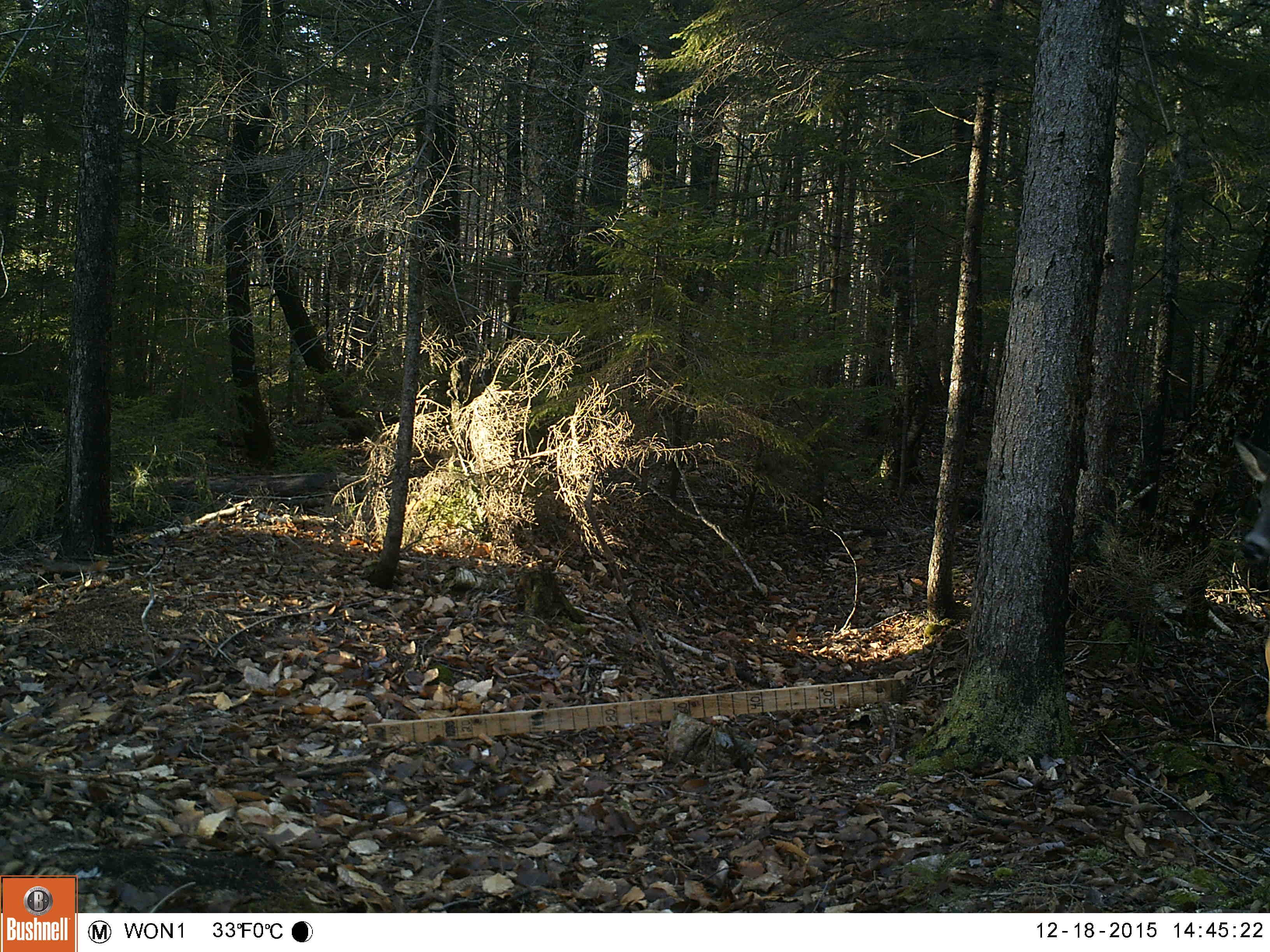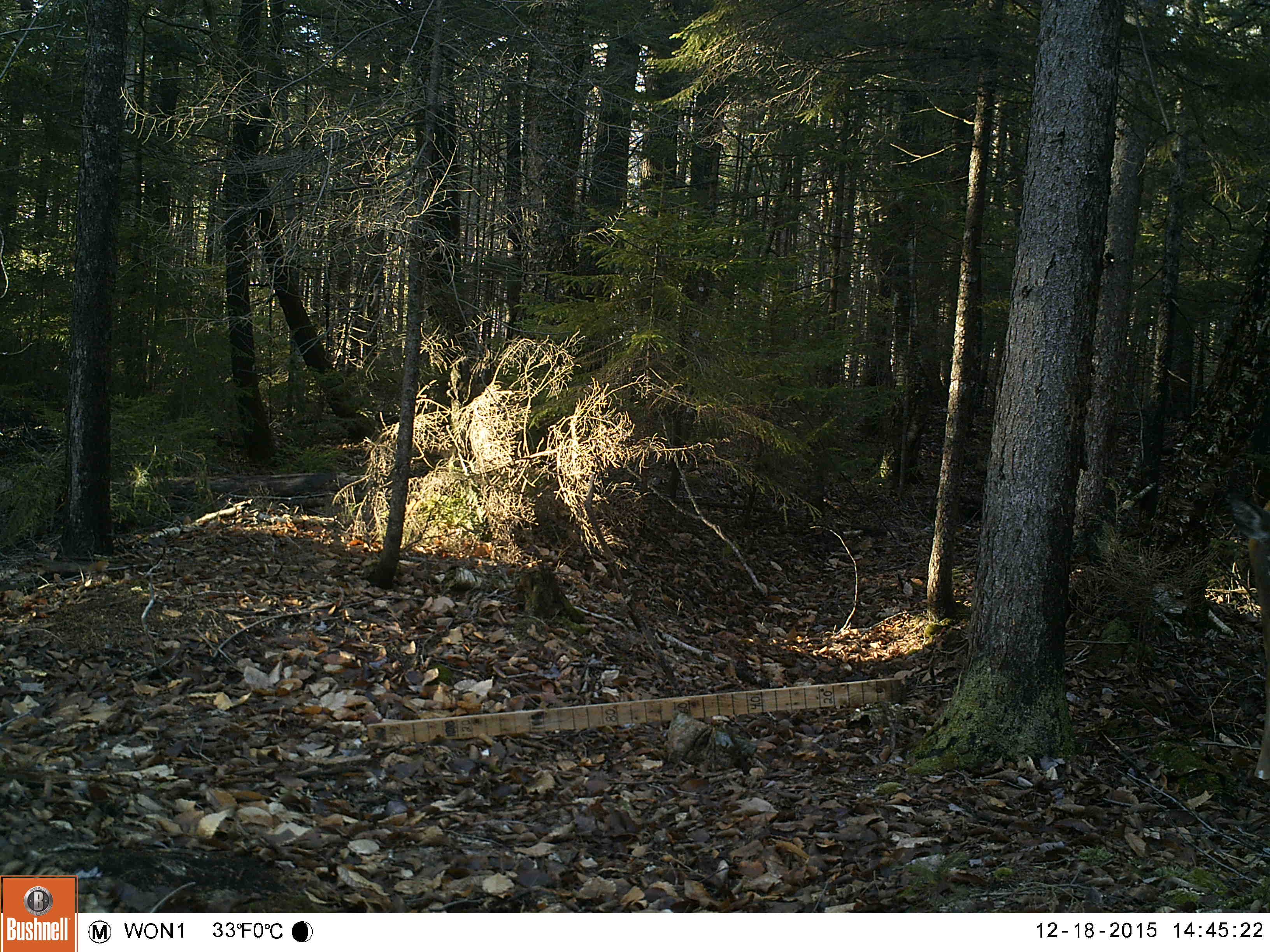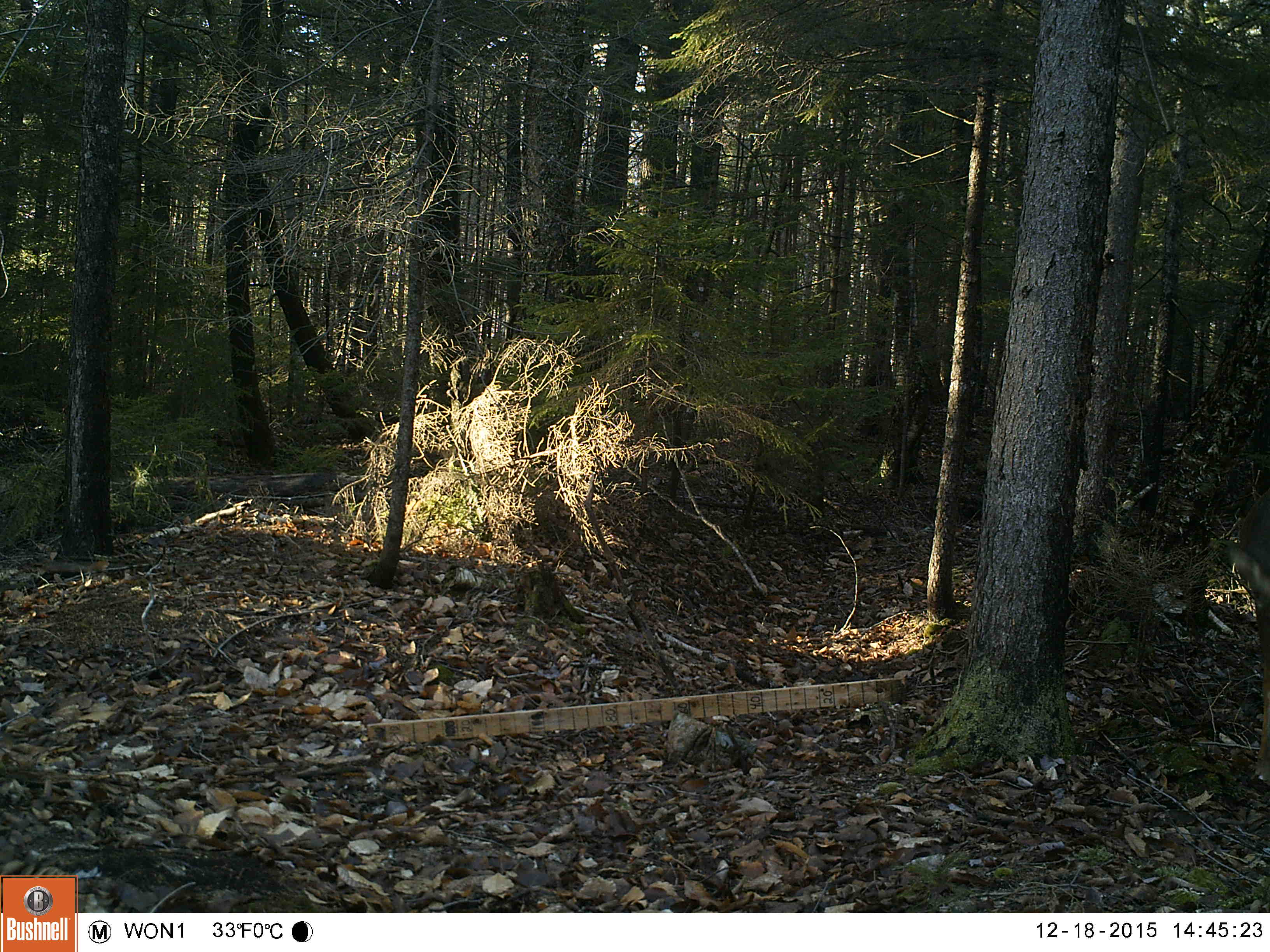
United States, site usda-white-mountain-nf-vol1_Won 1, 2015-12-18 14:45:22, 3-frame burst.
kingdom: Animalia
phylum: Chordata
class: Mammalia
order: Artiodactyla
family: Cervidae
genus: Odocoileus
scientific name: Odocoileus virginianus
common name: white-tailed deer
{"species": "white-tailed deer (Odocoileus virginianus)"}